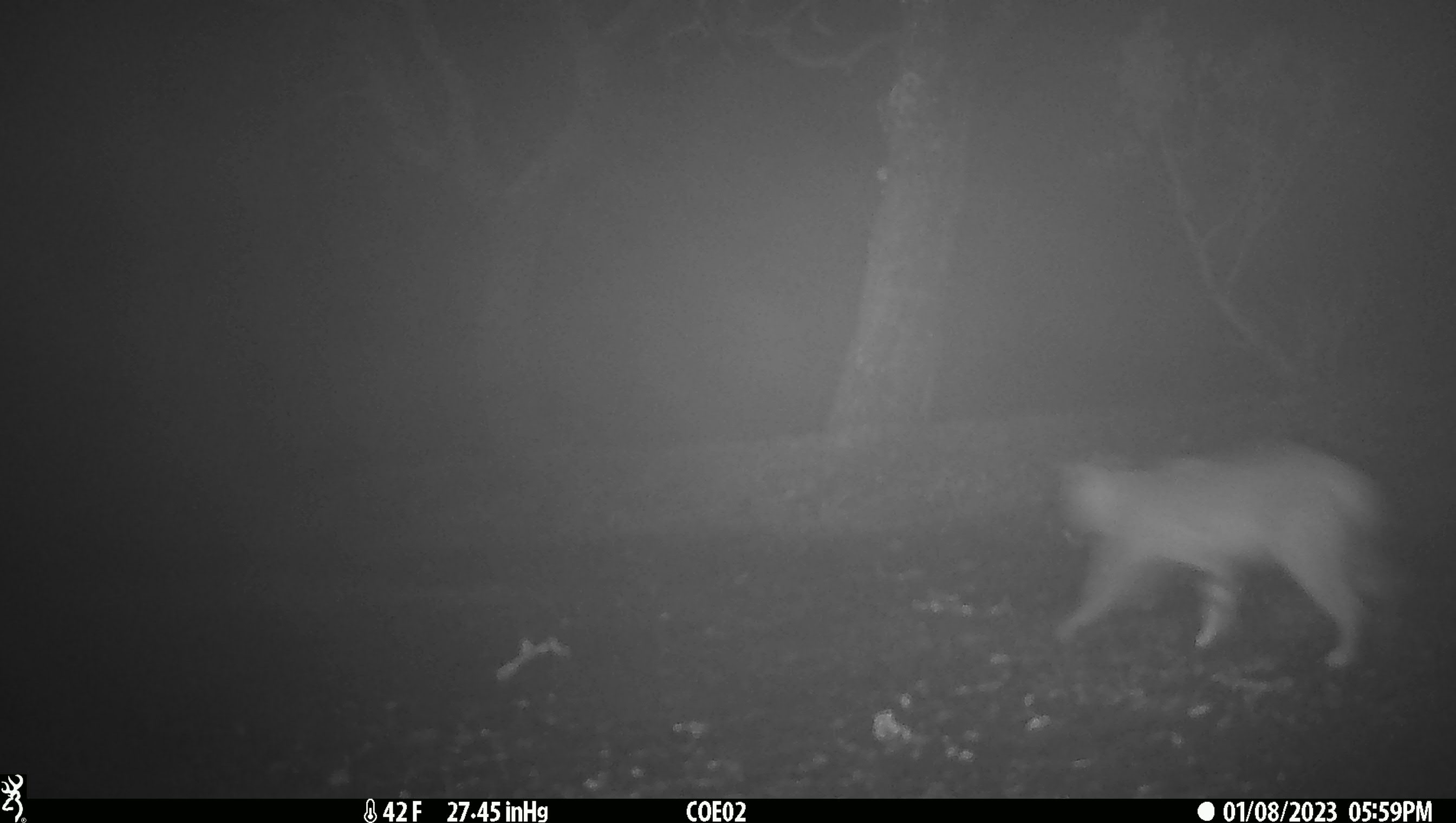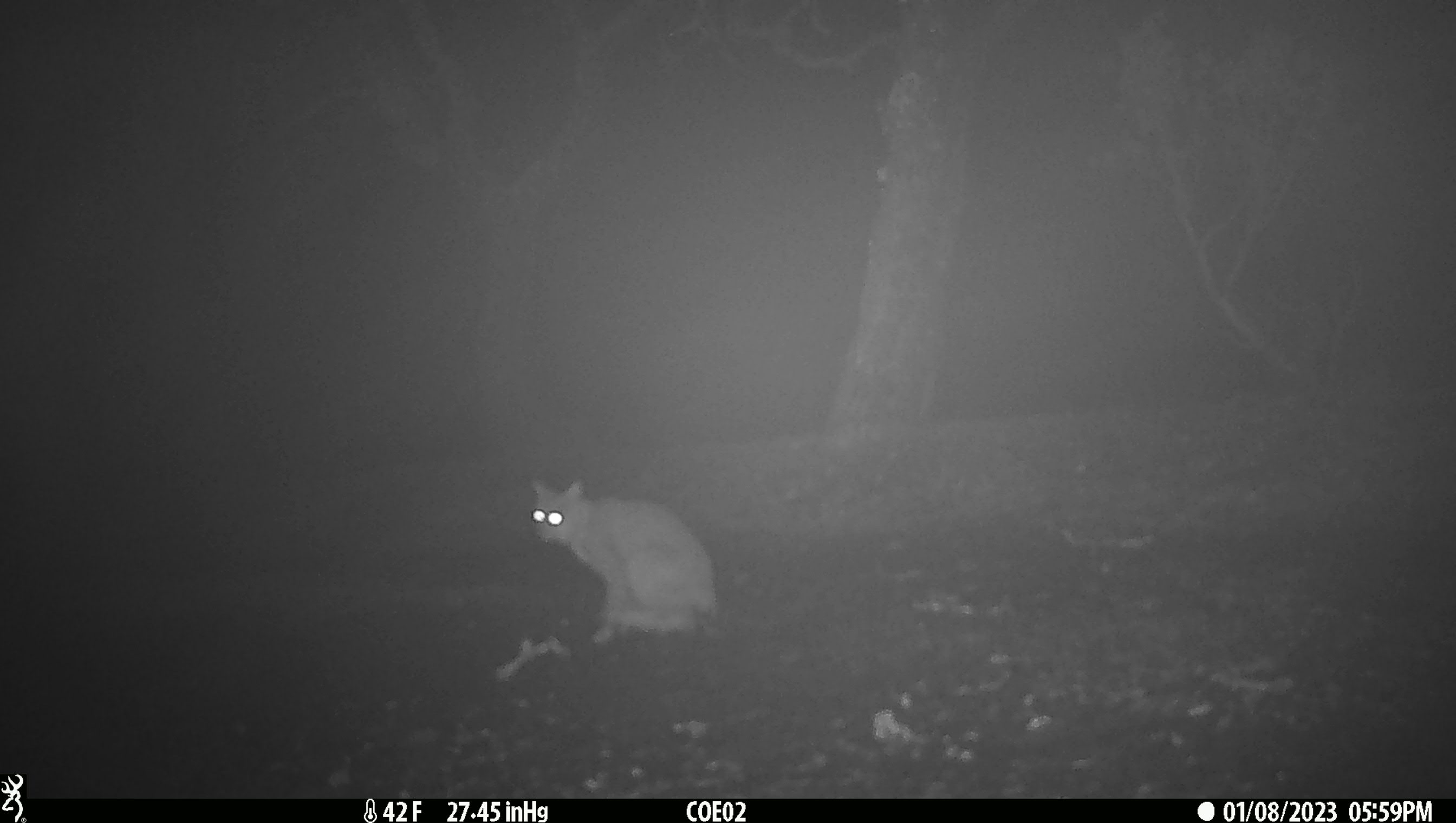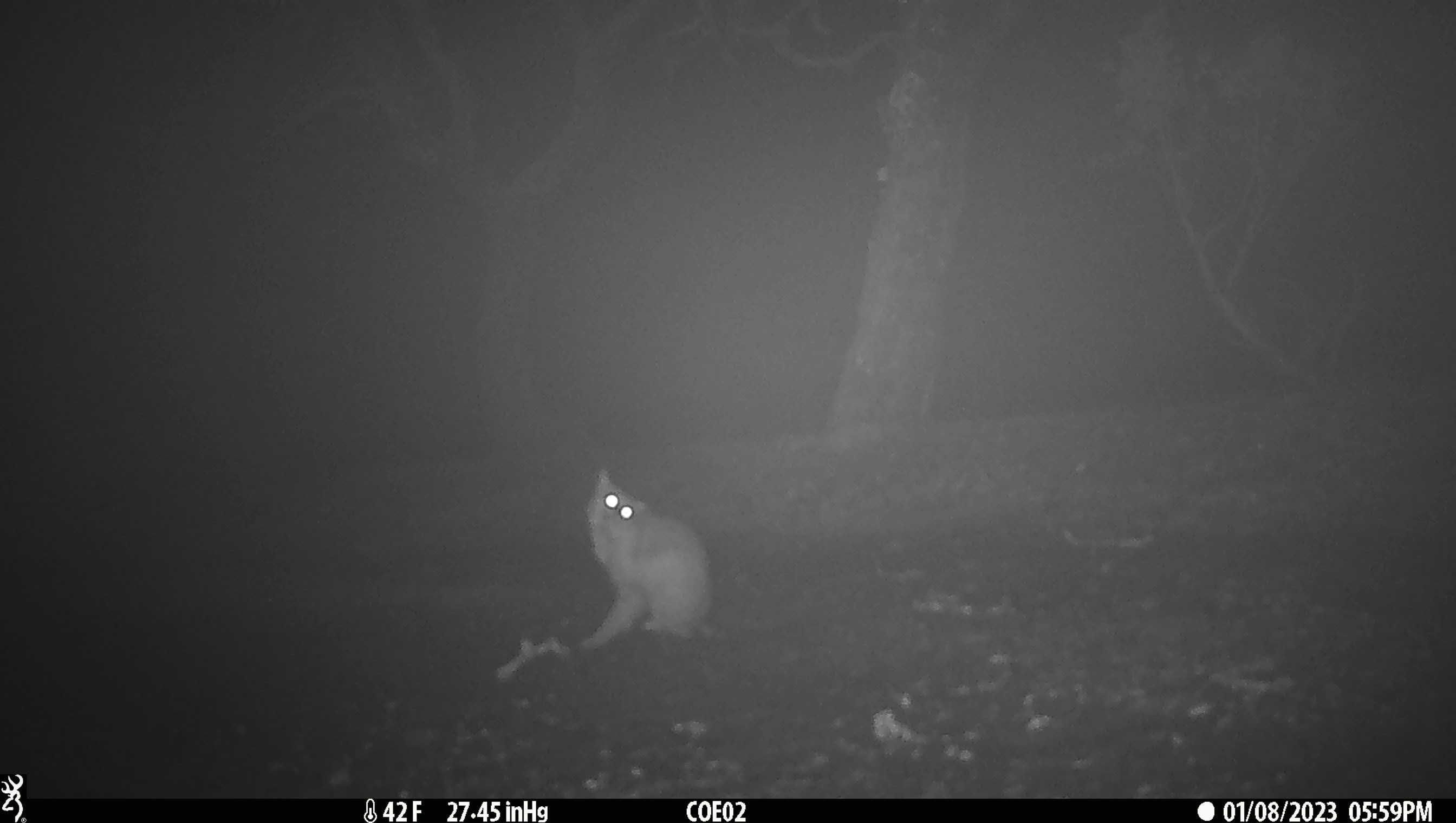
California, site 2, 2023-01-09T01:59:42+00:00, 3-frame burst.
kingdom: Animalia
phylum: Chordata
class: Mammalia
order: Carnivora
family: Felidae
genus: Lynx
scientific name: Lynx rufus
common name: bobcat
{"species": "bobcat (Lynx rufus)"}